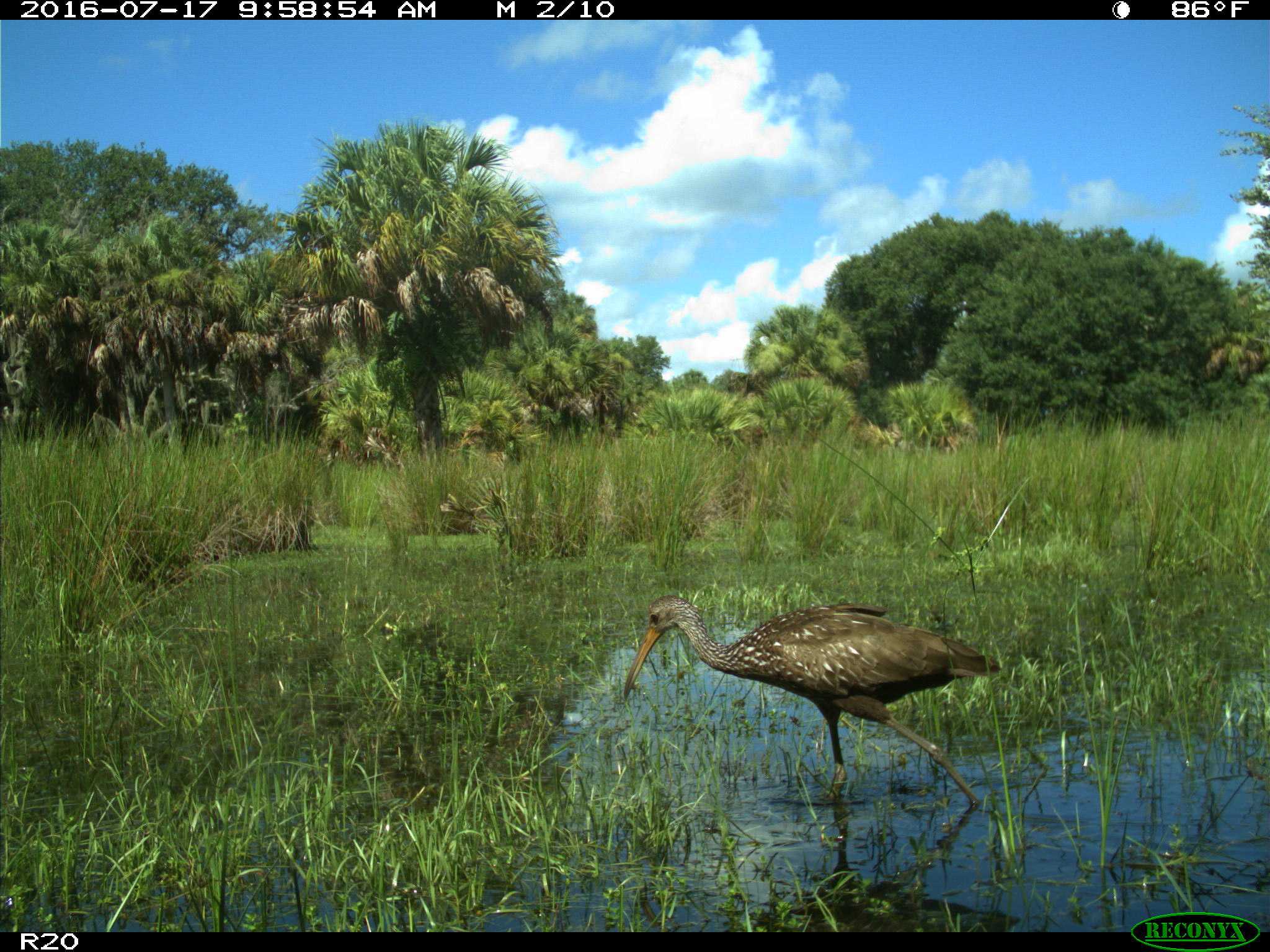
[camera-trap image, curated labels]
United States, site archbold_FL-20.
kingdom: Animalia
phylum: Chordata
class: Aves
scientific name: Aves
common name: birds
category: unidentified bird